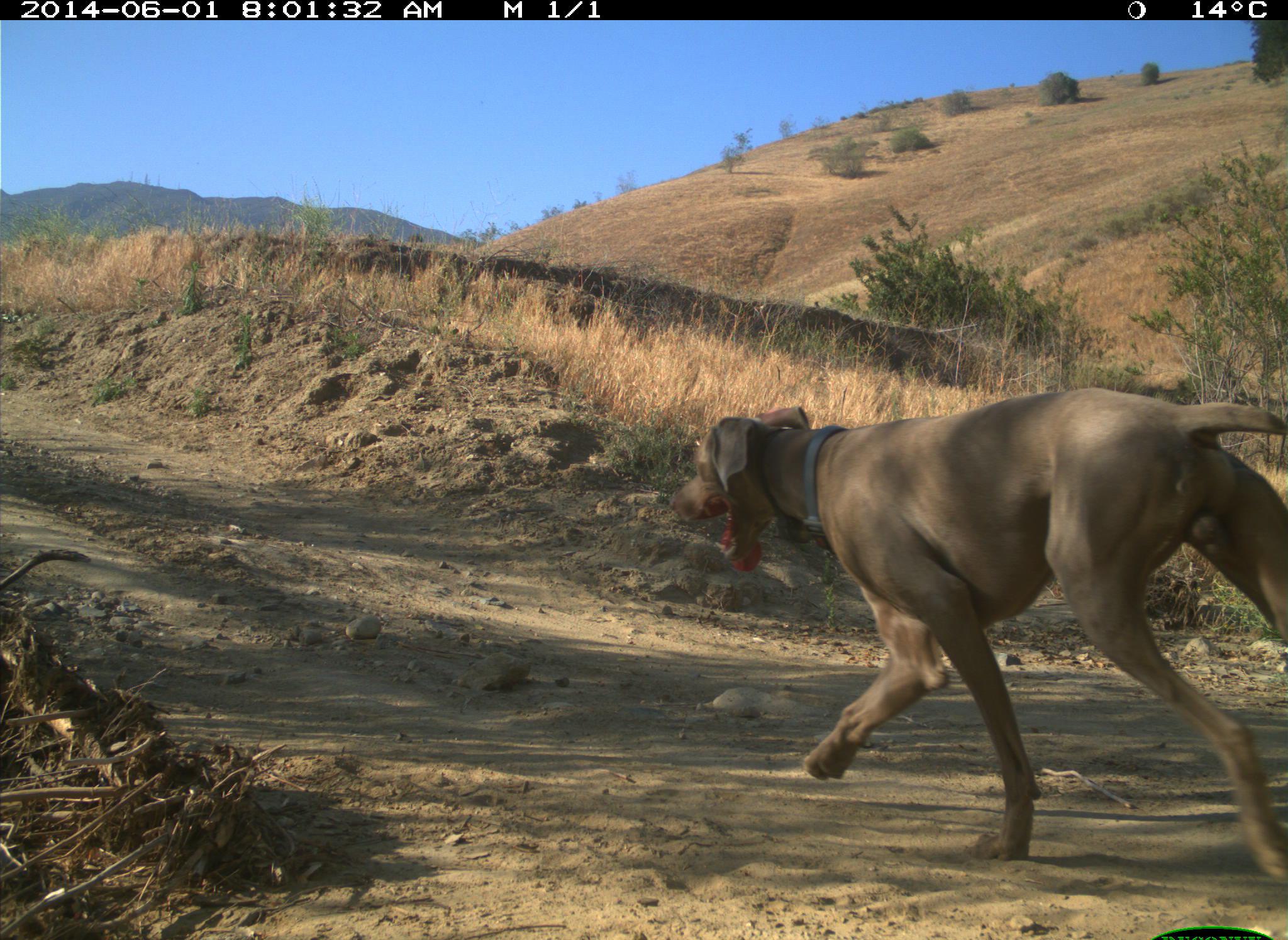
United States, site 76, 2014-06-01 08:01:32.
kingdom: Animalia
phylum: Chordata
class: Mammalia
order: Carnivora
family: Canidae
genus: Canis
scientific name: Canis familiaris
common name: domestic dog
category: dog